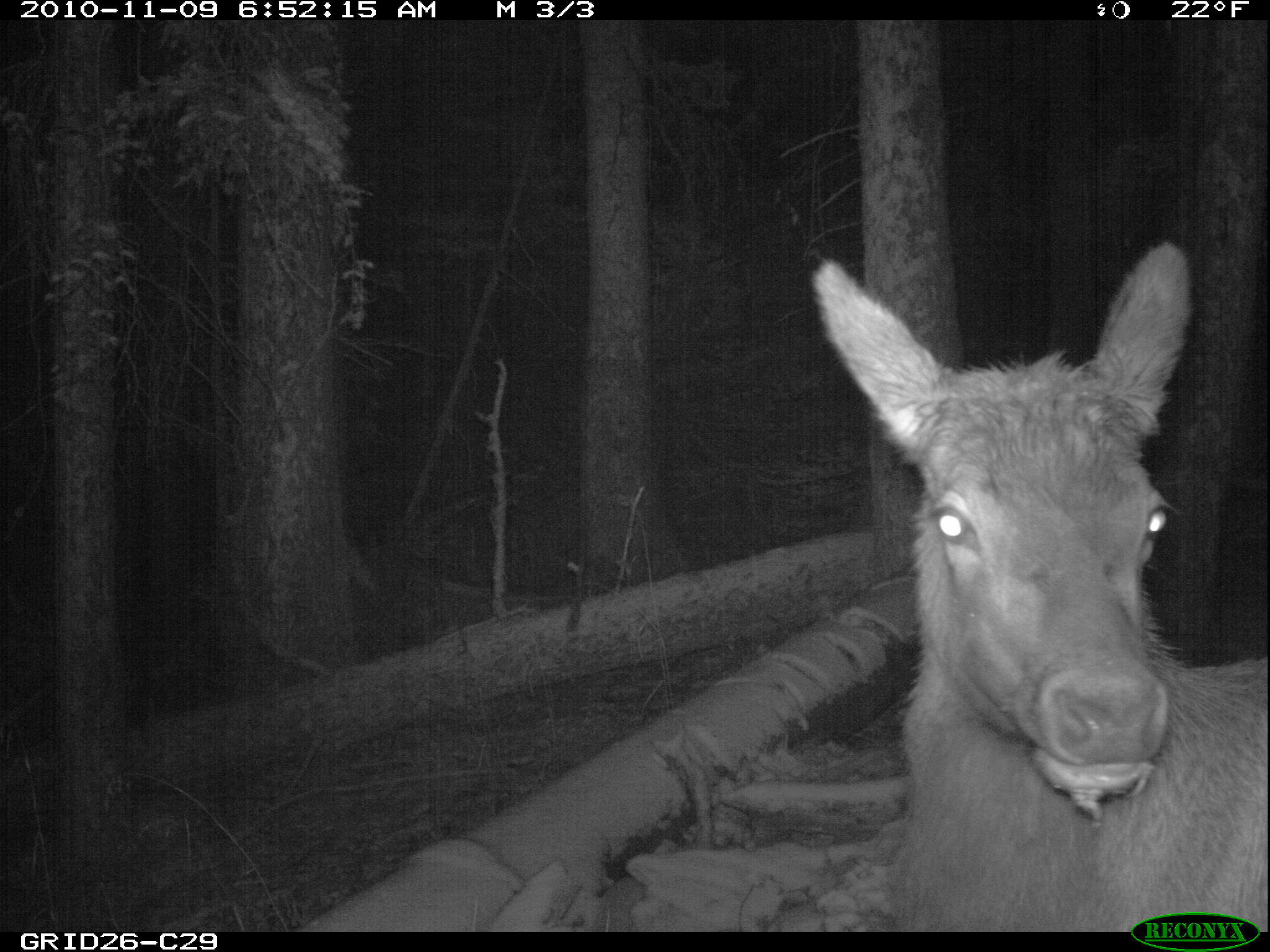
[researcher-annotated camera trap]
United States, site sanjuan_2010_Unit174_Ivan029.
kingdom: Animalia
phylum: Chordata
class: Mammalia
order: Artiodactyla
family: Cervidae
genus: Cervus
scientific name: Cervus elaphus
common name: red deer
Cervus elaphus (red deer).